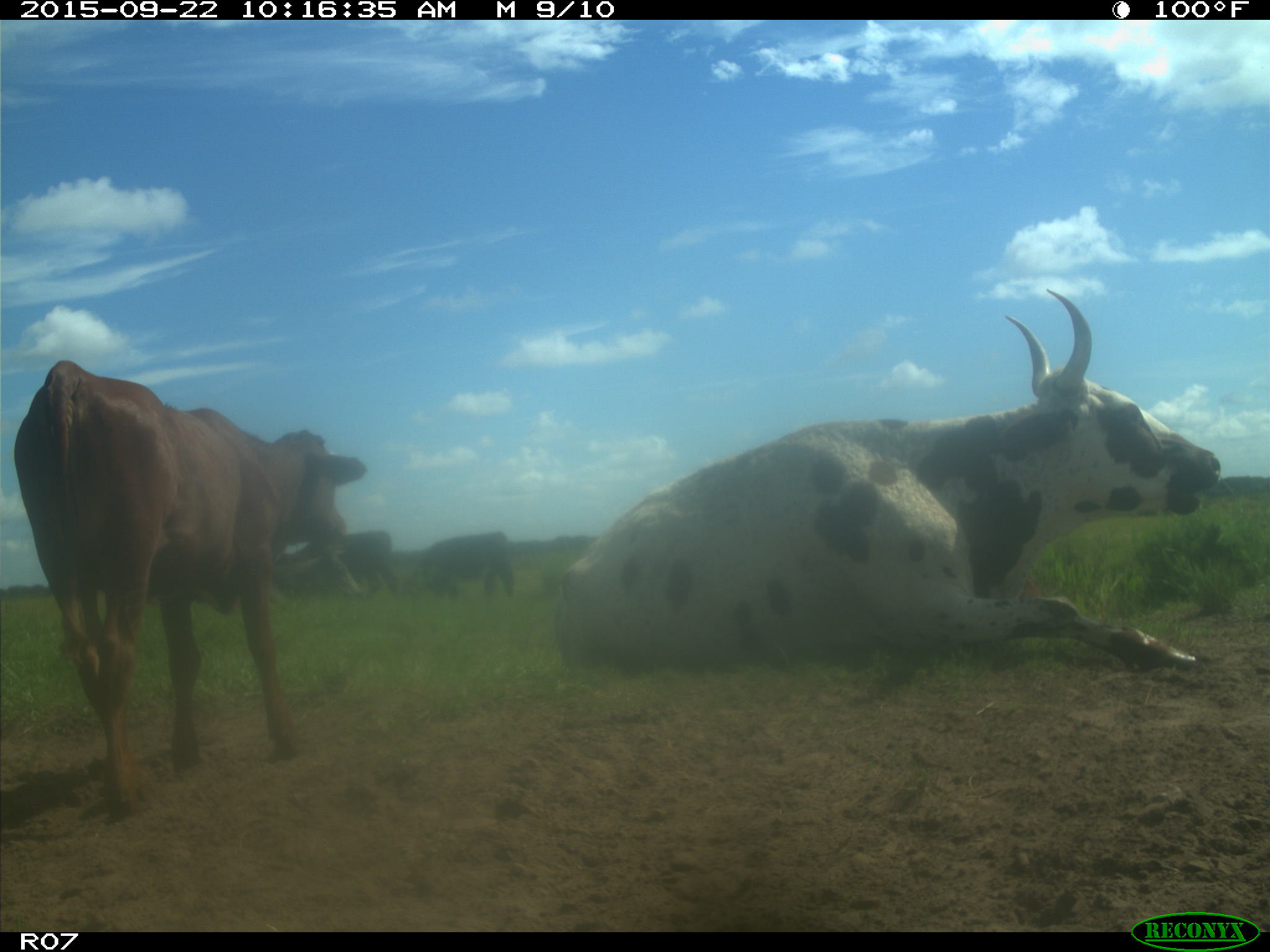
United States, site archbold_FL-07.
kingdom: Animalia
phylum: Chordata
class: Mammalia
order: Artiodactyla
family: Bovidae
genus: Bos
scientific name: Bos taurus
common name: domestic cow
Bos taurus (domestic cow).